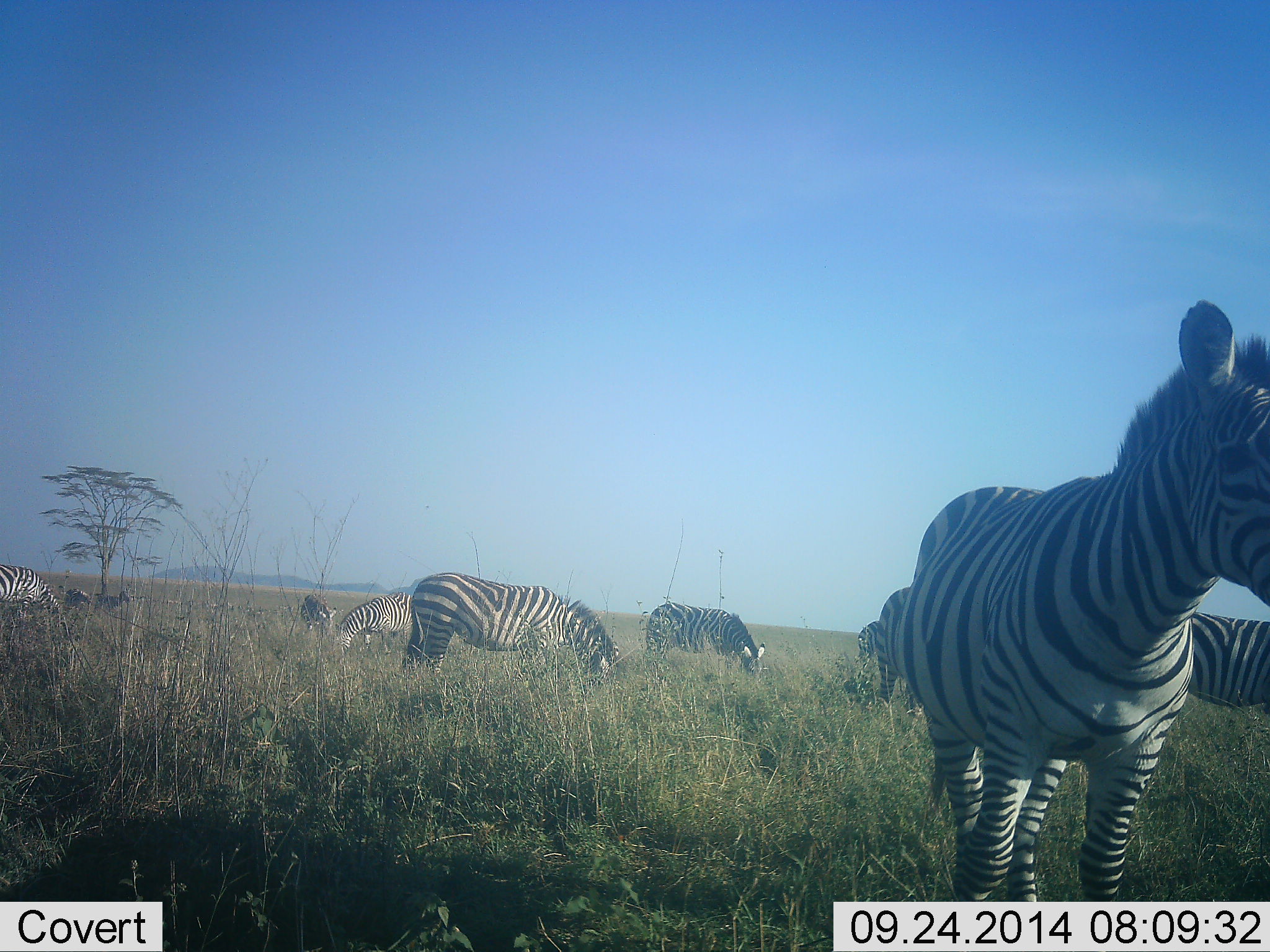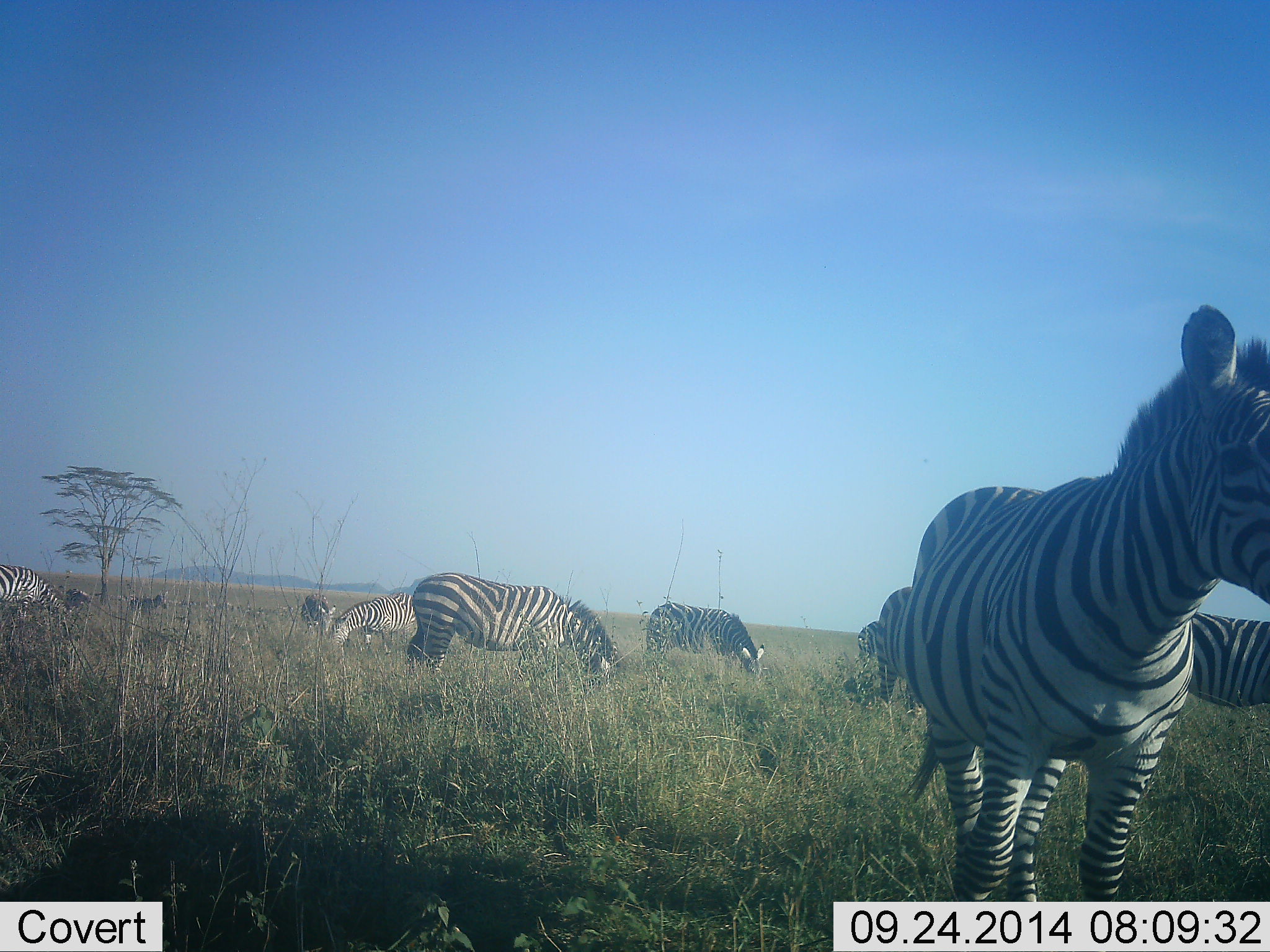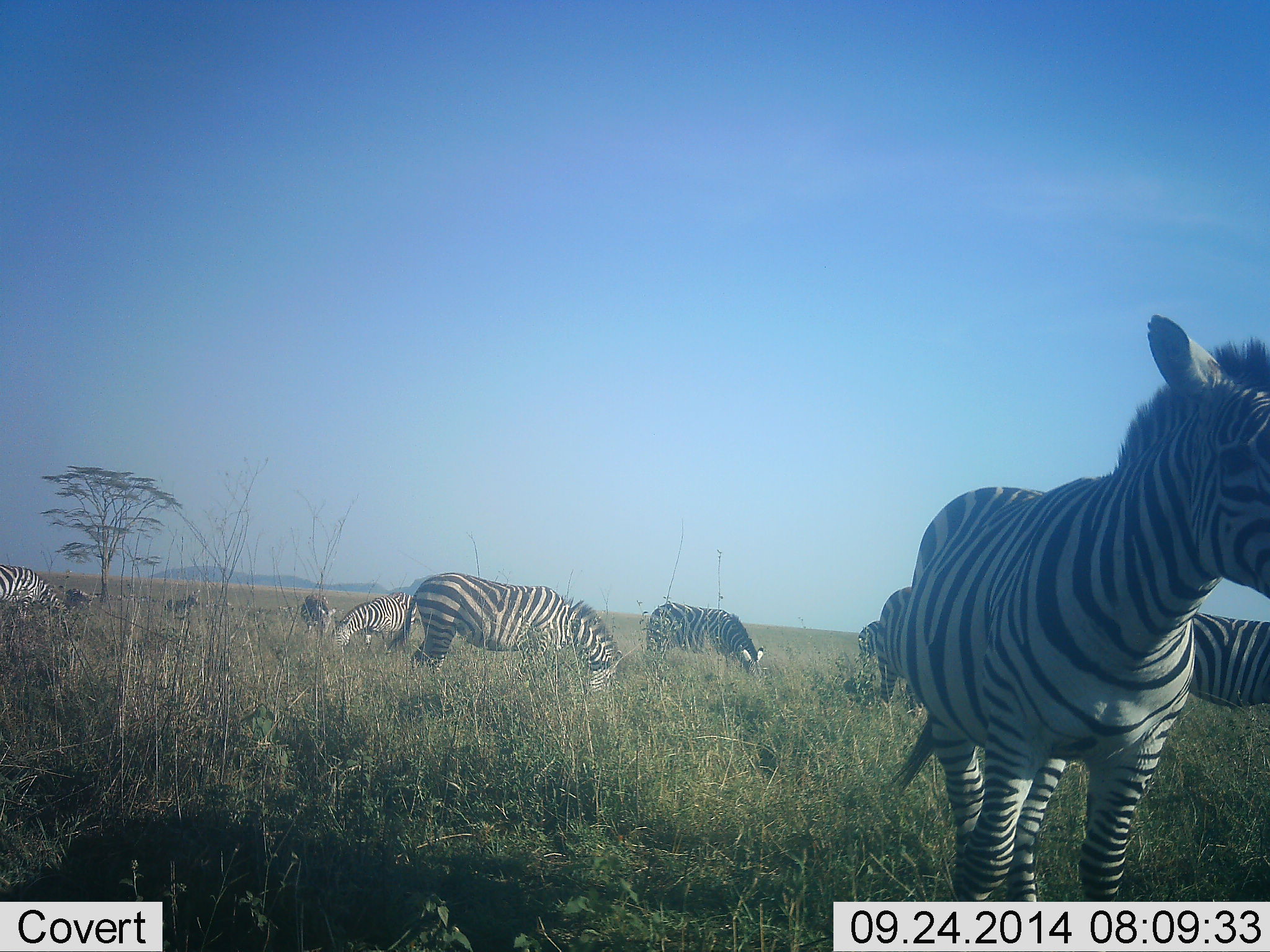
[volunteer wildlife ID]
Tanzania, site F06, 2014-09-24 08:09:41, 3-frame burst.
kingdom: Animalia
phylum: Chordata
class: Mammalia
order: Perissodactyla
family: Equidae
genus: Equus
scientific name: Equus quagga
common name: plains zebra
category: zebra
Zebra (plains zebra) (Equus quagga), count 11-50. Behavior (volunteer vote fractions): standing 90%, resting 0%, moving 50%, interacting 0%. Young present (vote fraction): 10%. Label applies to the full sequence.